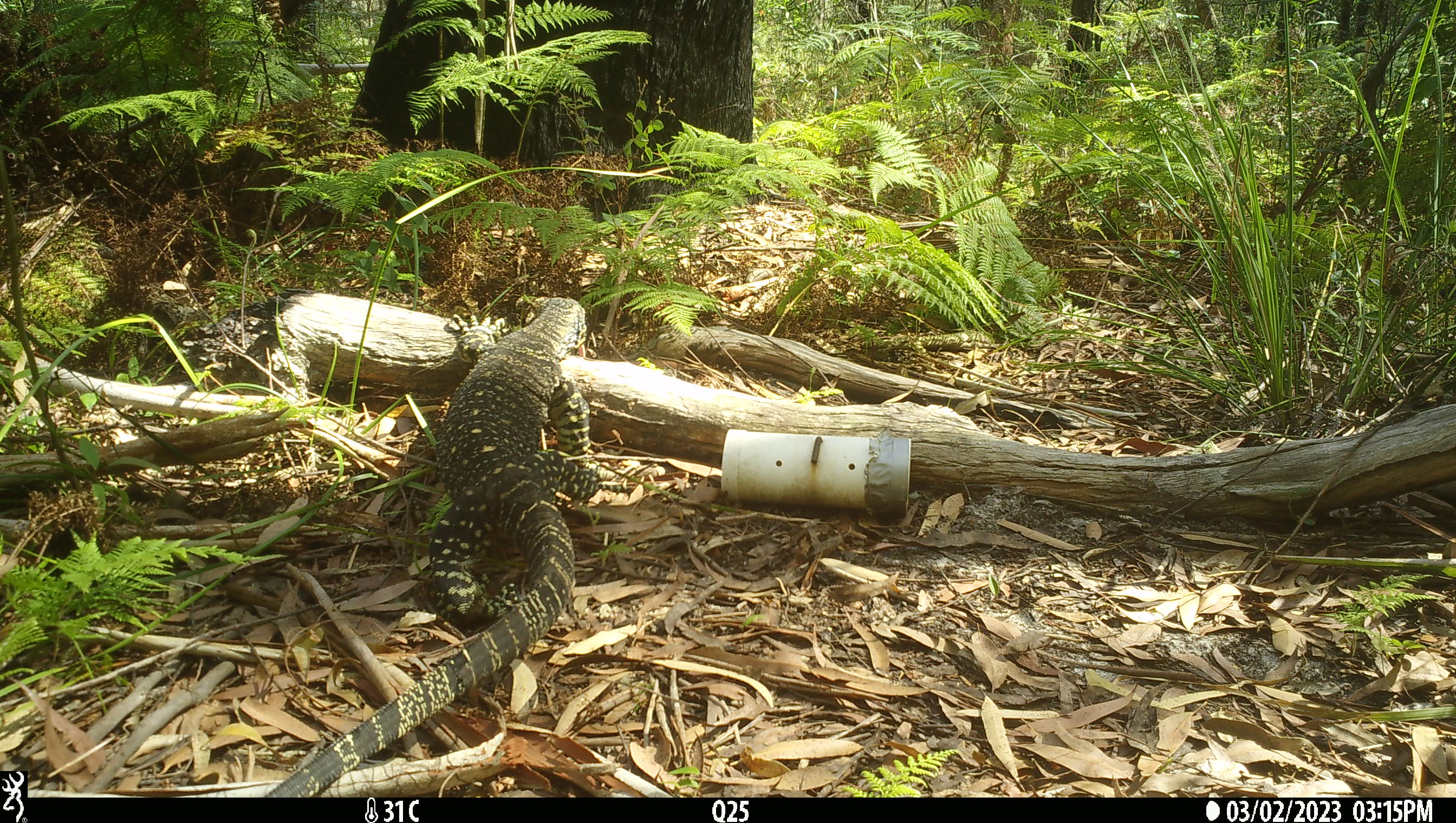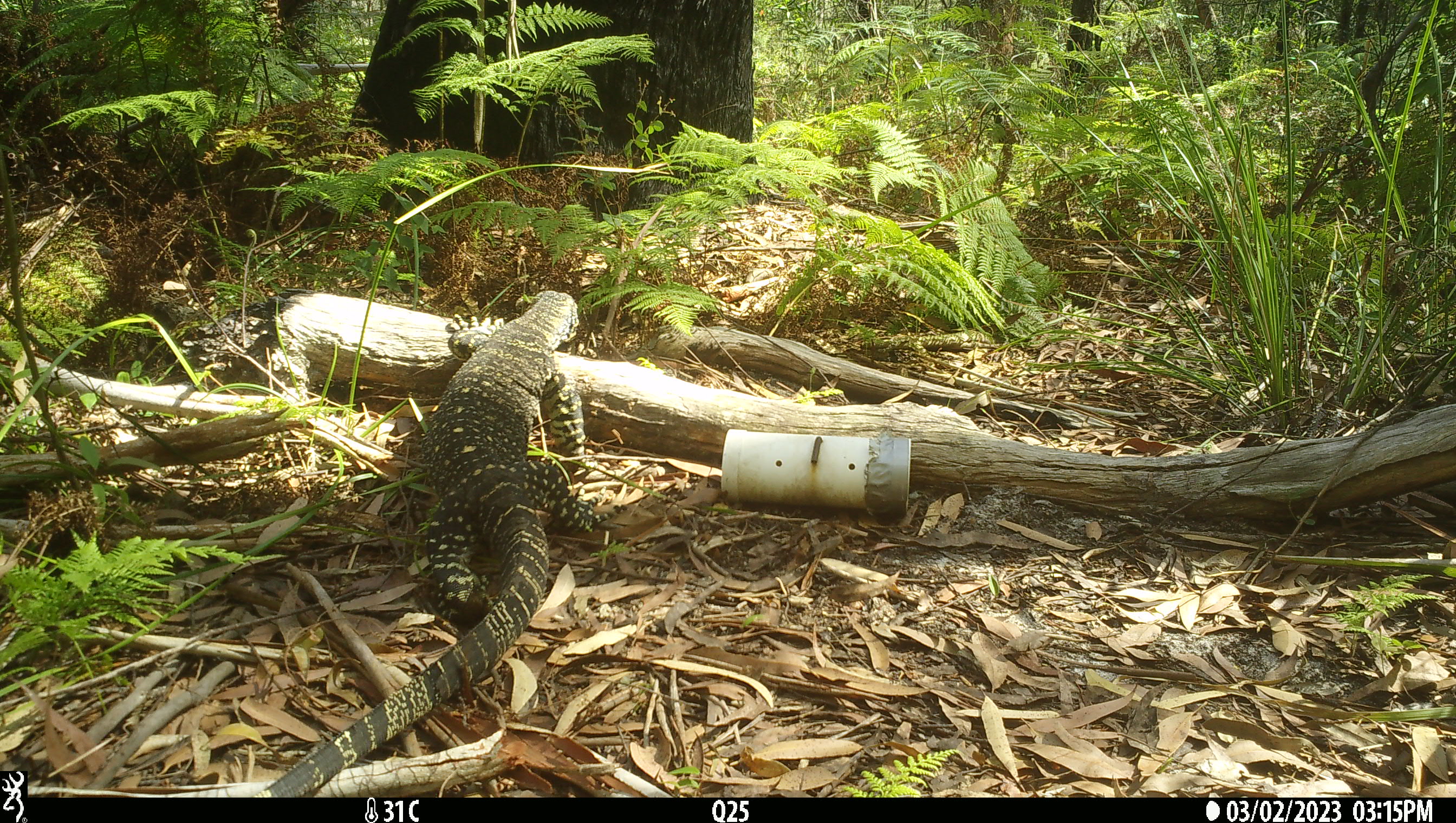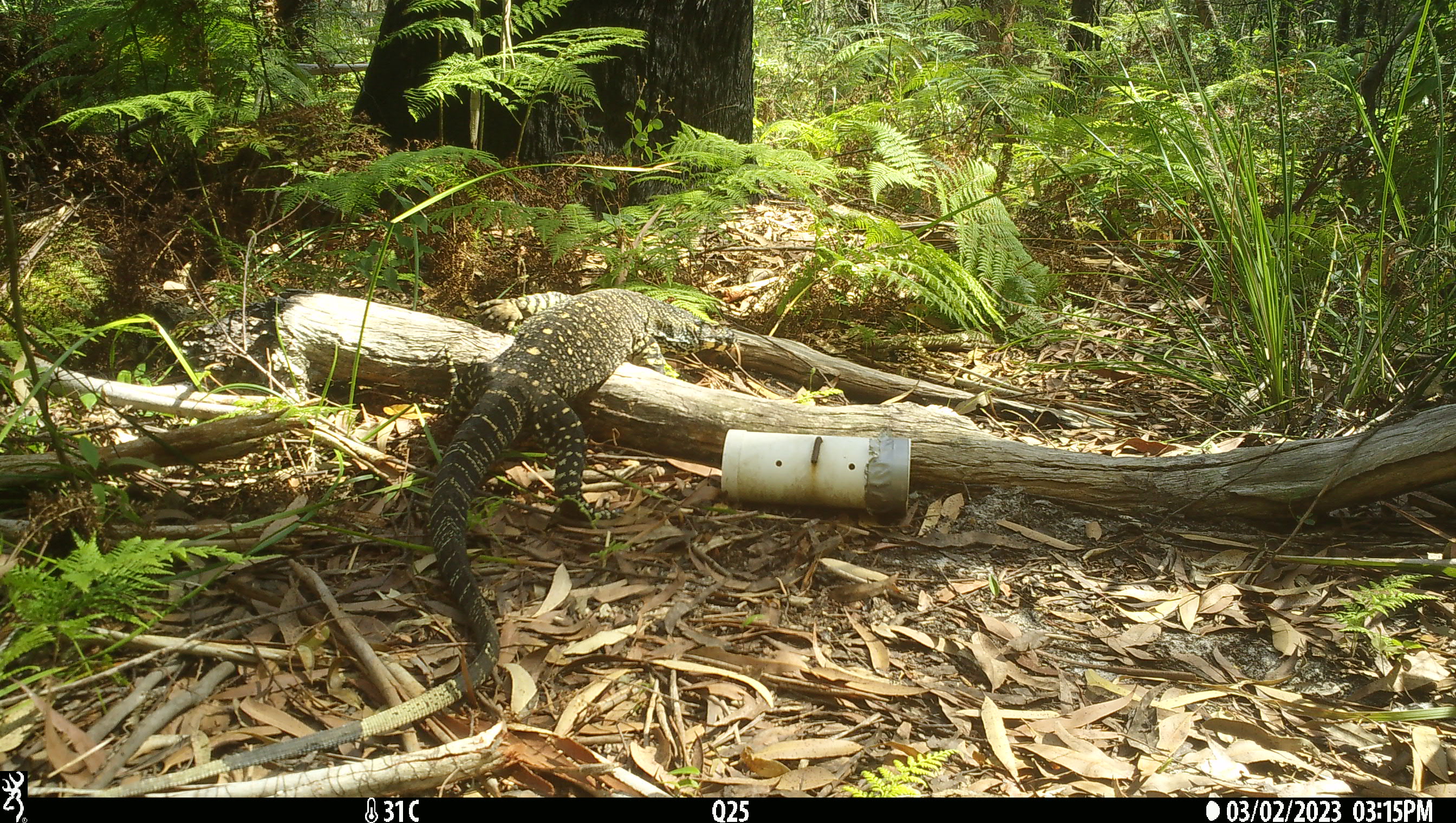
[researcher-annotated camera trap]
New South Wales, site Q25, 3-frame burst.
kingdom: Animalia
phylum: Chordata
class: Reptilia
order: Squamata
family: Varanidae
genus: Varanus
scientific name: Varanus varius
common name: lace monitor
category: goanna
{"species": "goanna (lace monitor) (Varanus varius)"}